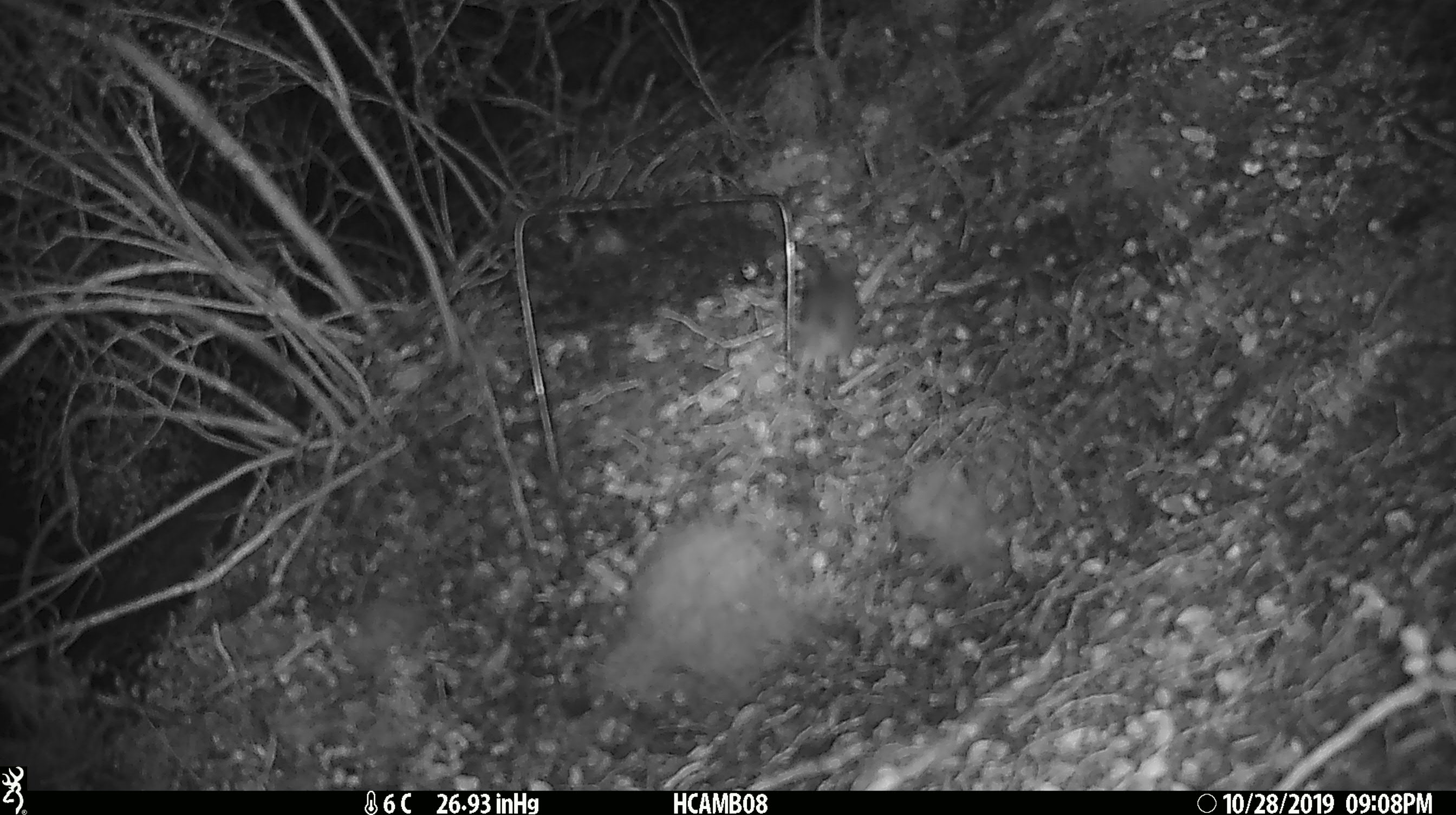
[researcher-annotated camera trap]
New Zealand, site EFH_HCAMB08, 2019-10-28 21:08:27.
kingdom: Animalia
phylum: Chordata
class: Mammalia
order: Rodentia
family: Muridae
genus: Mus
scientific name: Mus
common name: mouse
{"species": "mouse (Mus)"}